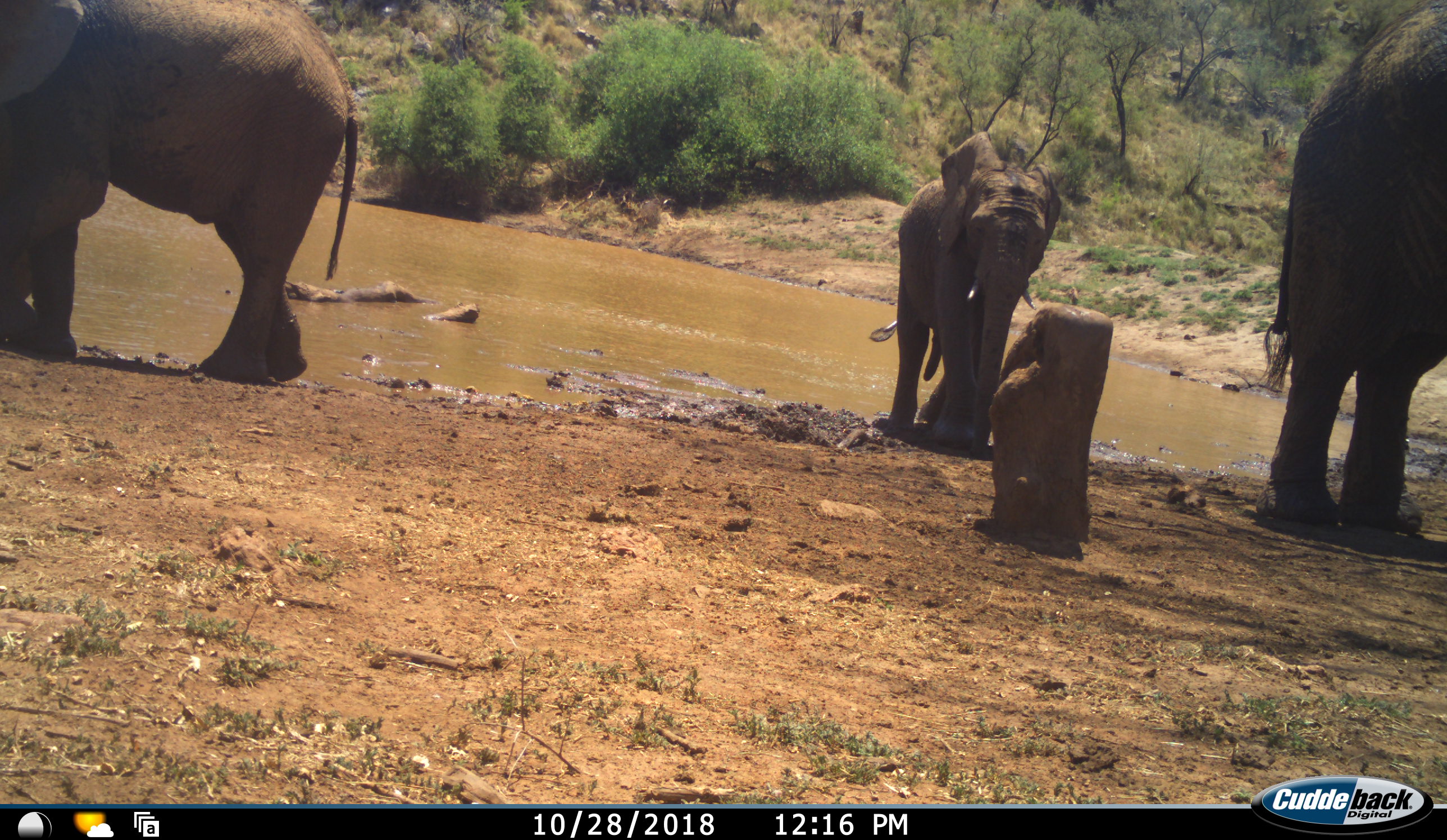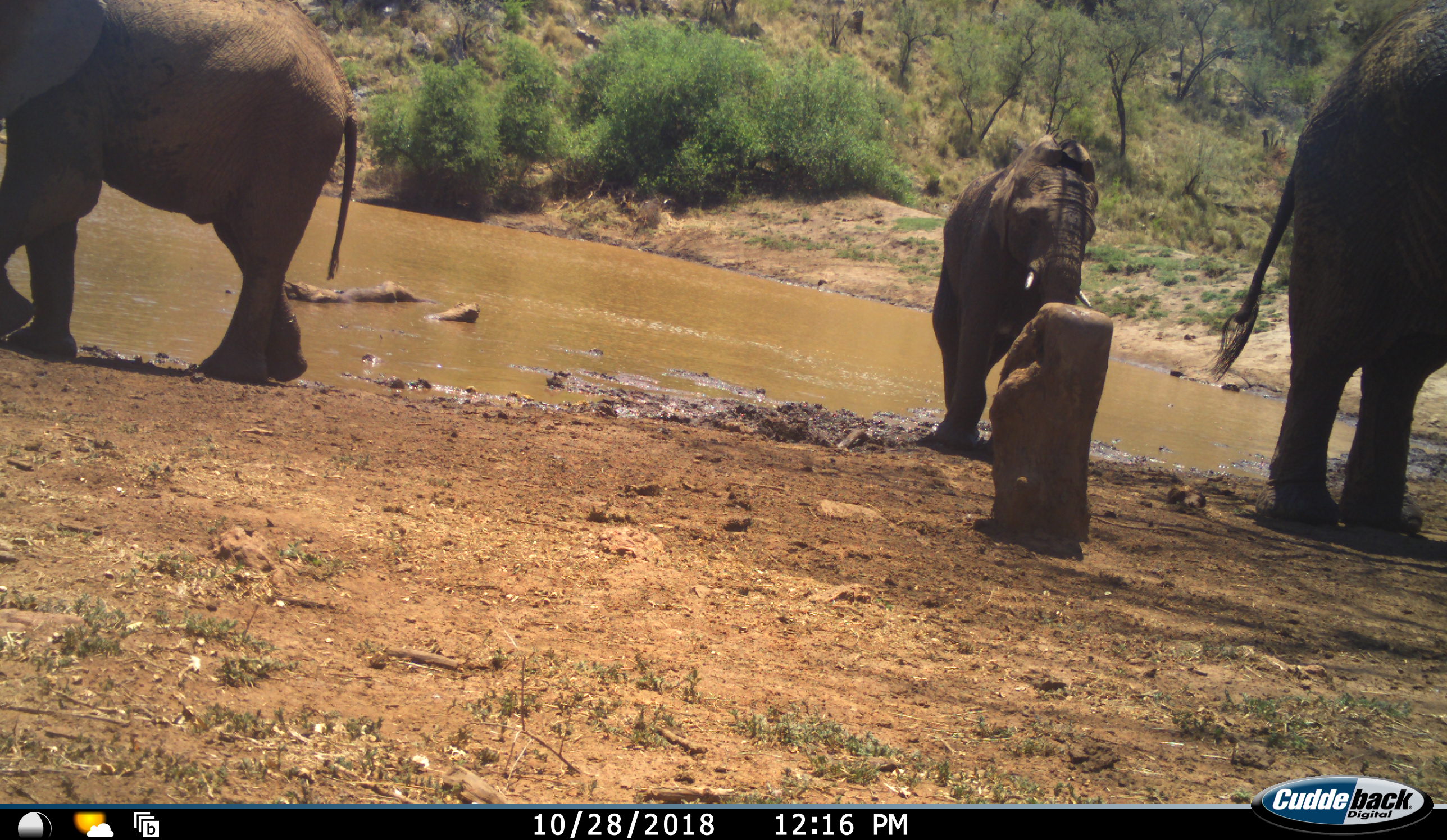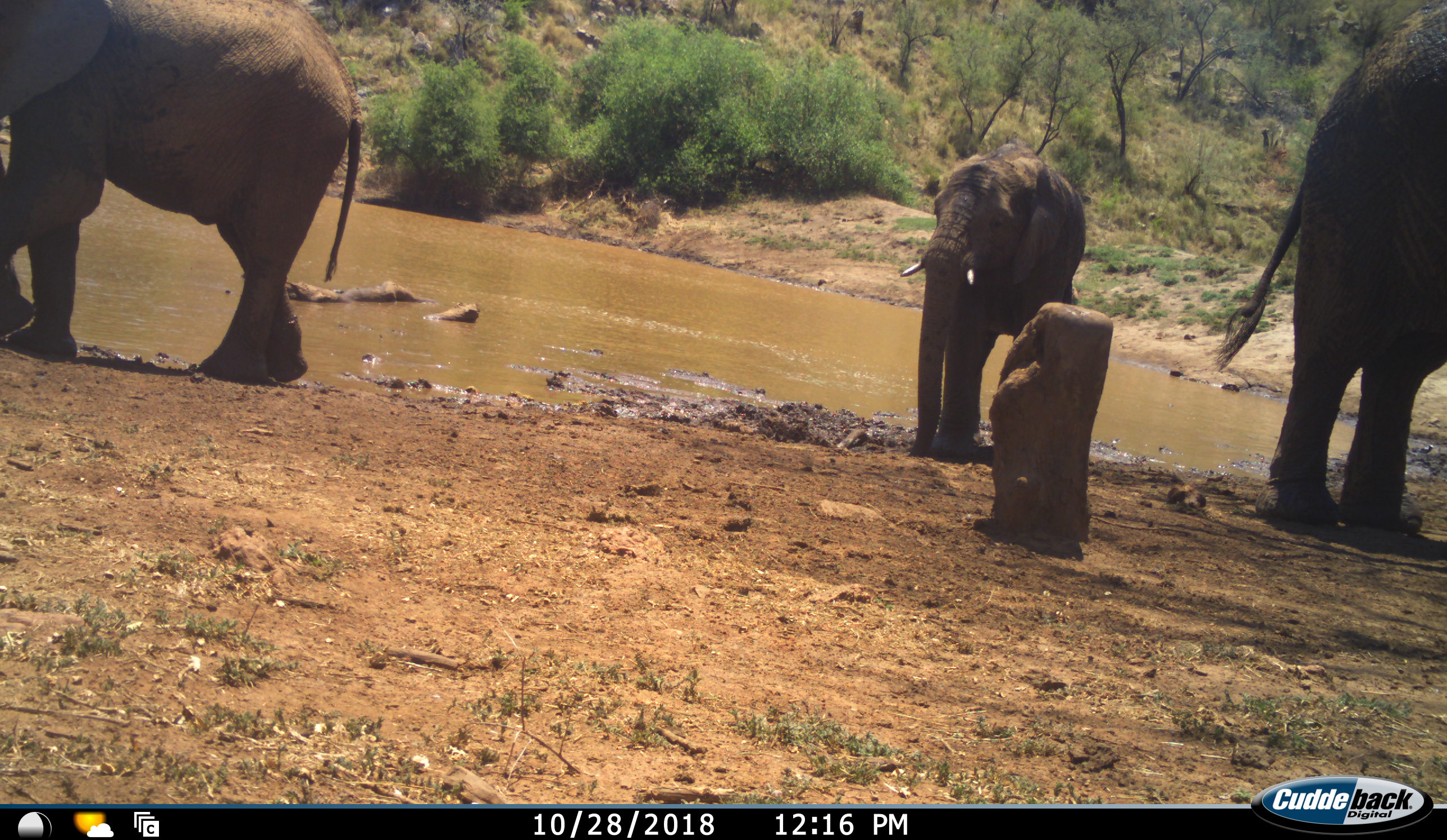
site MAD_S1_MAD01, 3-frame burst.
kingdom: Animalia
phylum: Chordata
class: Mammalia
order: Proboscidea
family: Elephantidae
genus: Loxodonta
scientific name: Loxodonta africana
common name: african bush elephant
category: elephant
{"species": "elephant (african bush elephant) (Loxodonta africana)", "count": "3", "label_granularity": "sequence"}